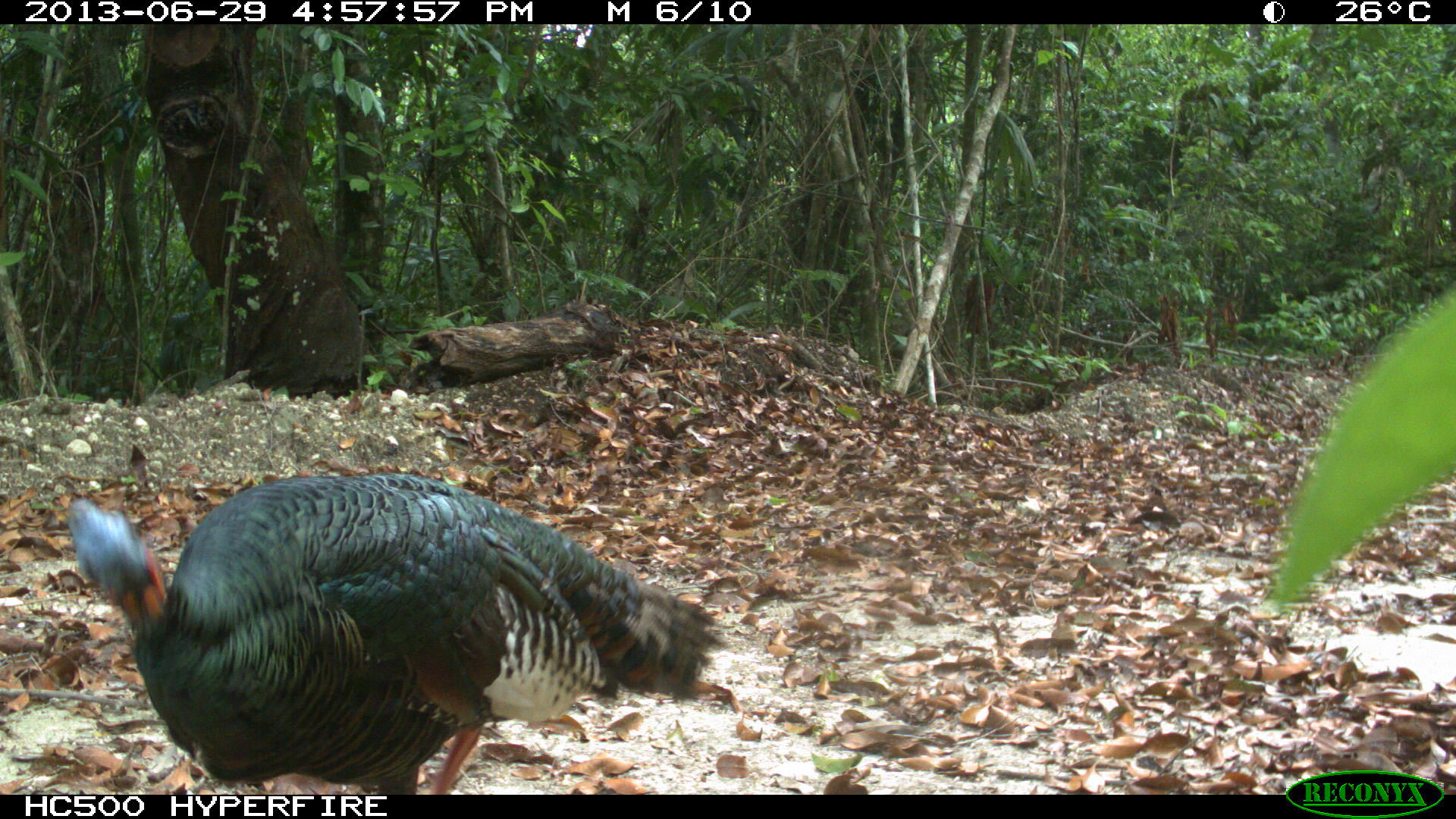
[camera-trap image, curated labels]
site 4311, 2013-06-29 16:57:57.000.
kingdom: Animalia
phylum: Chordata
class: Aves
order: Galliformes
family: Phasianidae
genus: Meleagris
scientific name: Meleagris ocellata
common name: ocellated turkey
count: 2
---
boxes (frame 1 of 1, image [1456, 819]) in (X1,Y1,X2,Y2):
meleagris ocellata: (56,463,726,794)